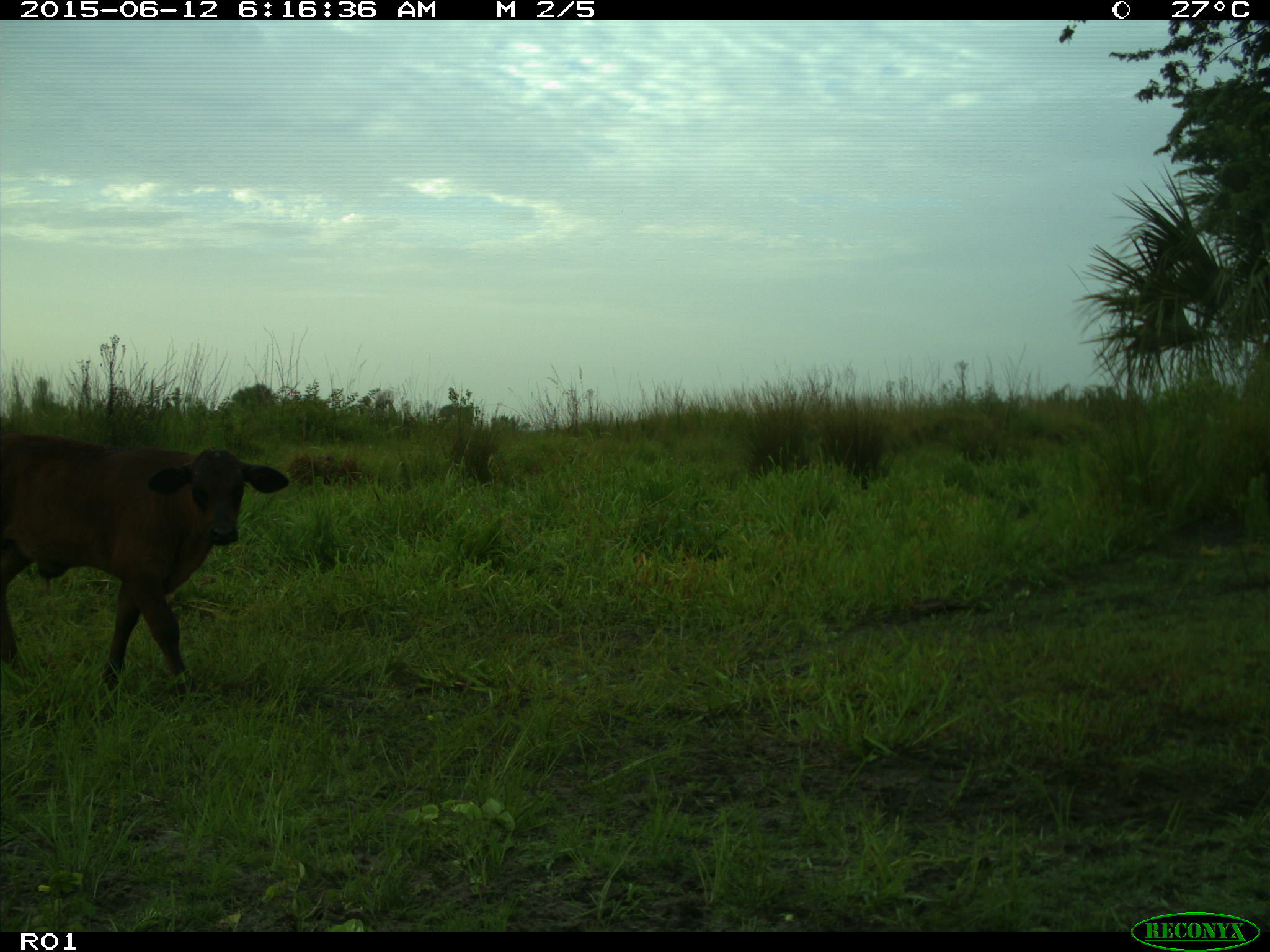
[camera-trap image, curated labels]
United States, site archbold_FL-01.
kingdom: Animalia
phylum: Chordata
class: Mammalia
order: Artiodactyla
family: Bovidae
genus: Bos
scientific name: Bos taurus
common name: domestic cow